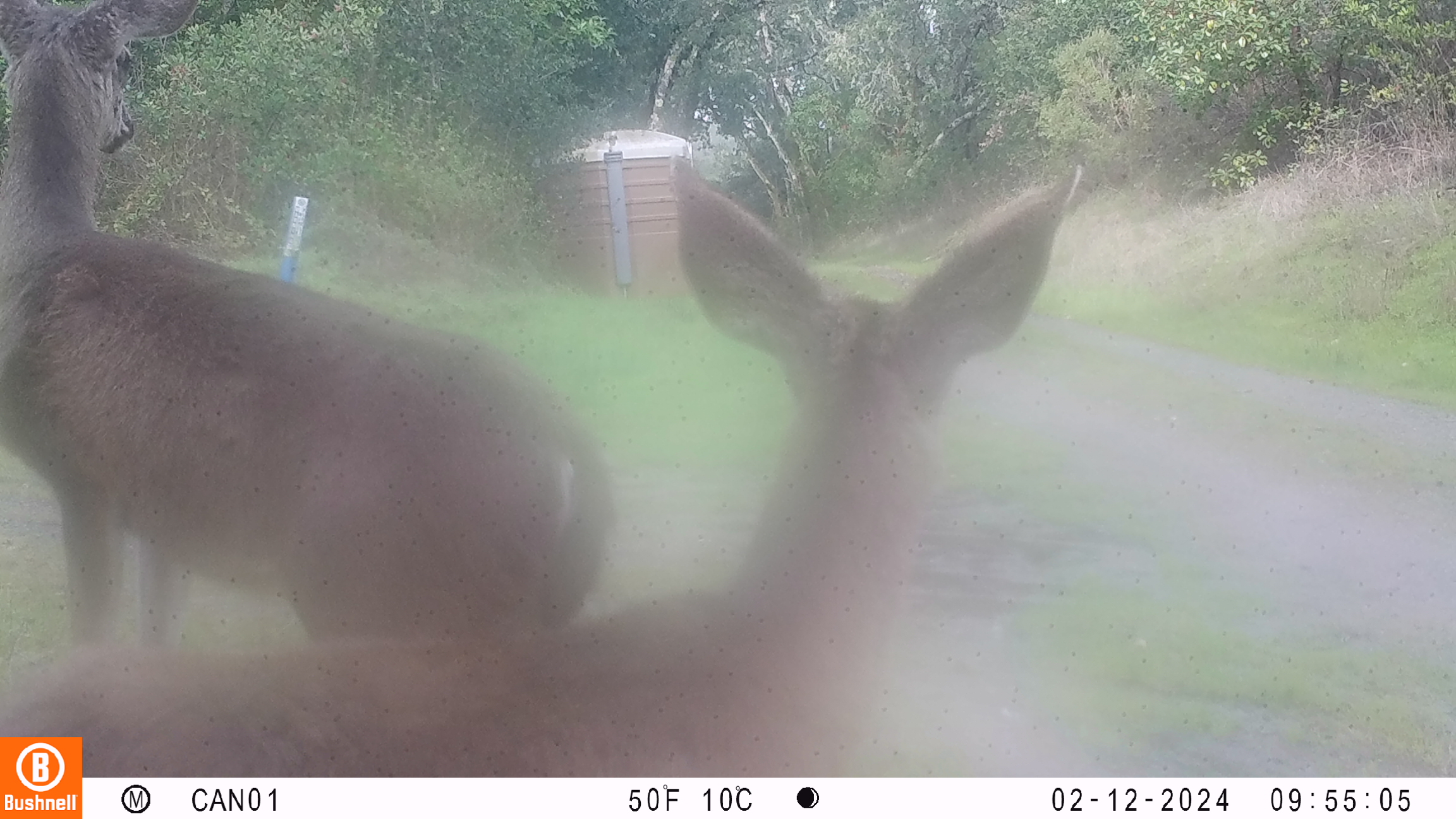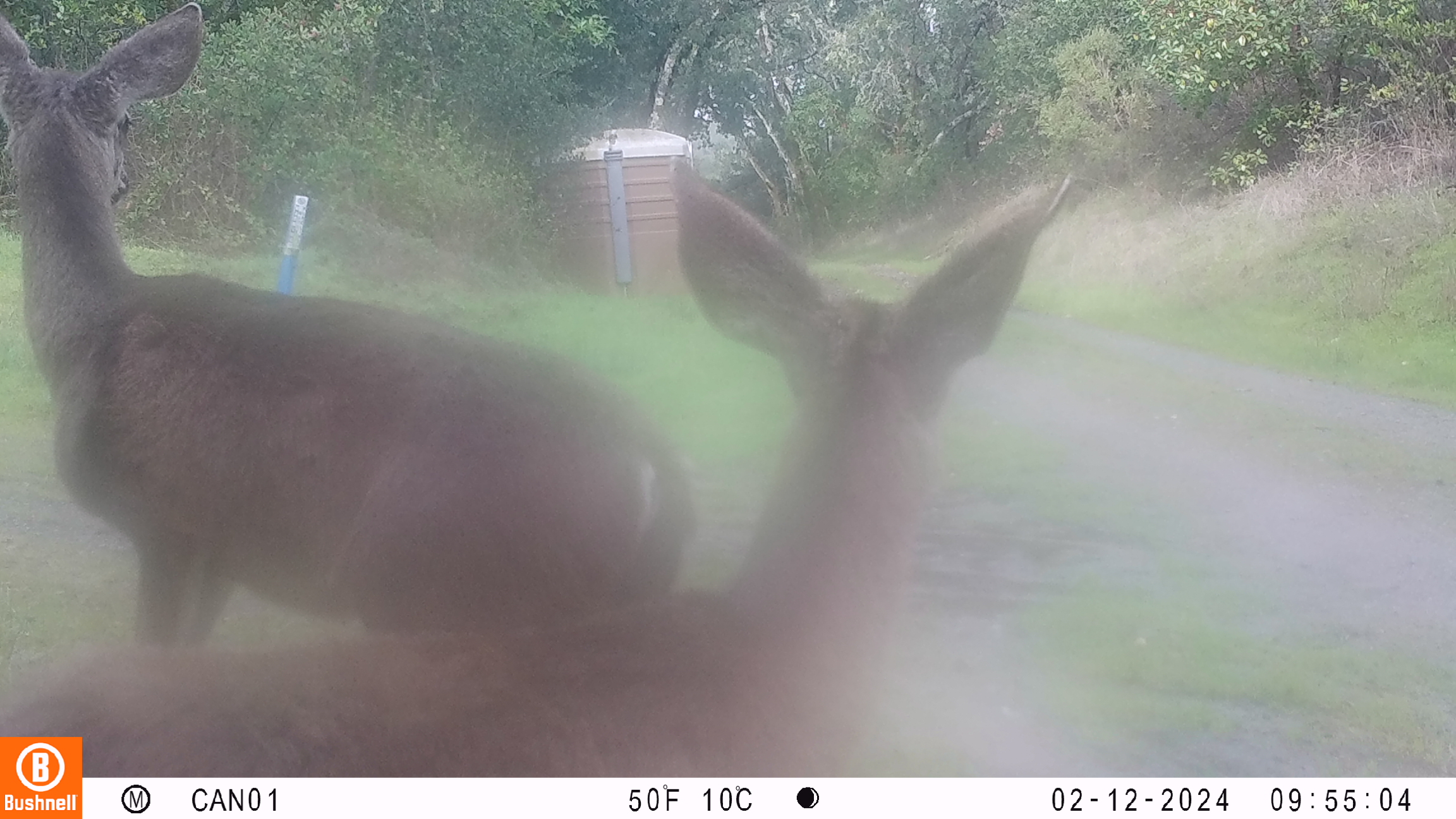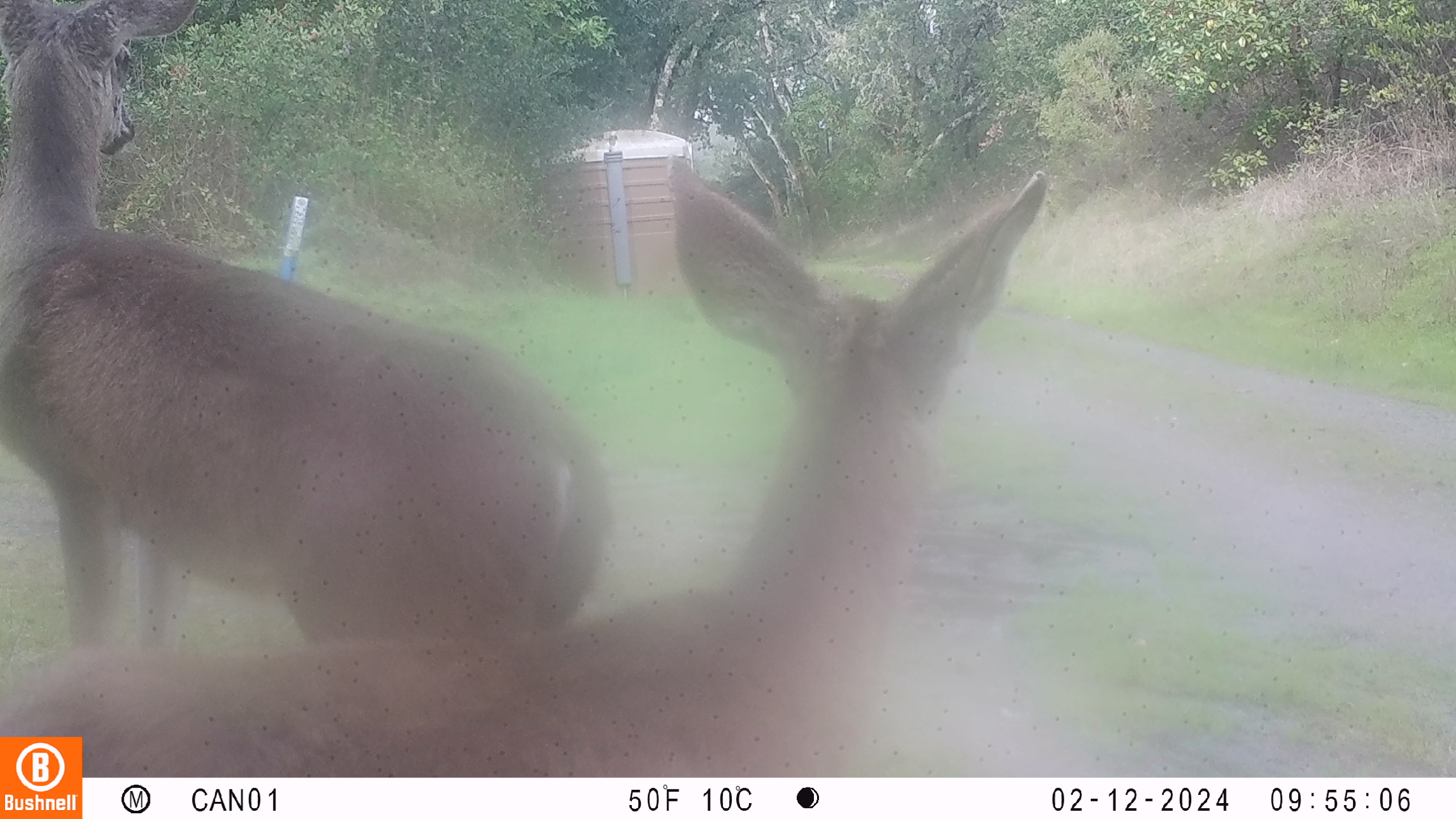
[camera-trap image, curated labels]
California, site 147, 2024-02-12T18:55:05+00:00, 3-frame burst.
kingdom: Animalia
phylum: Chordata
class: Mammalia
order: Artiodactyla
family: Cervidae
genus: Odocoileus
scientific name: Odocoileus hemionus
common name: mule deer